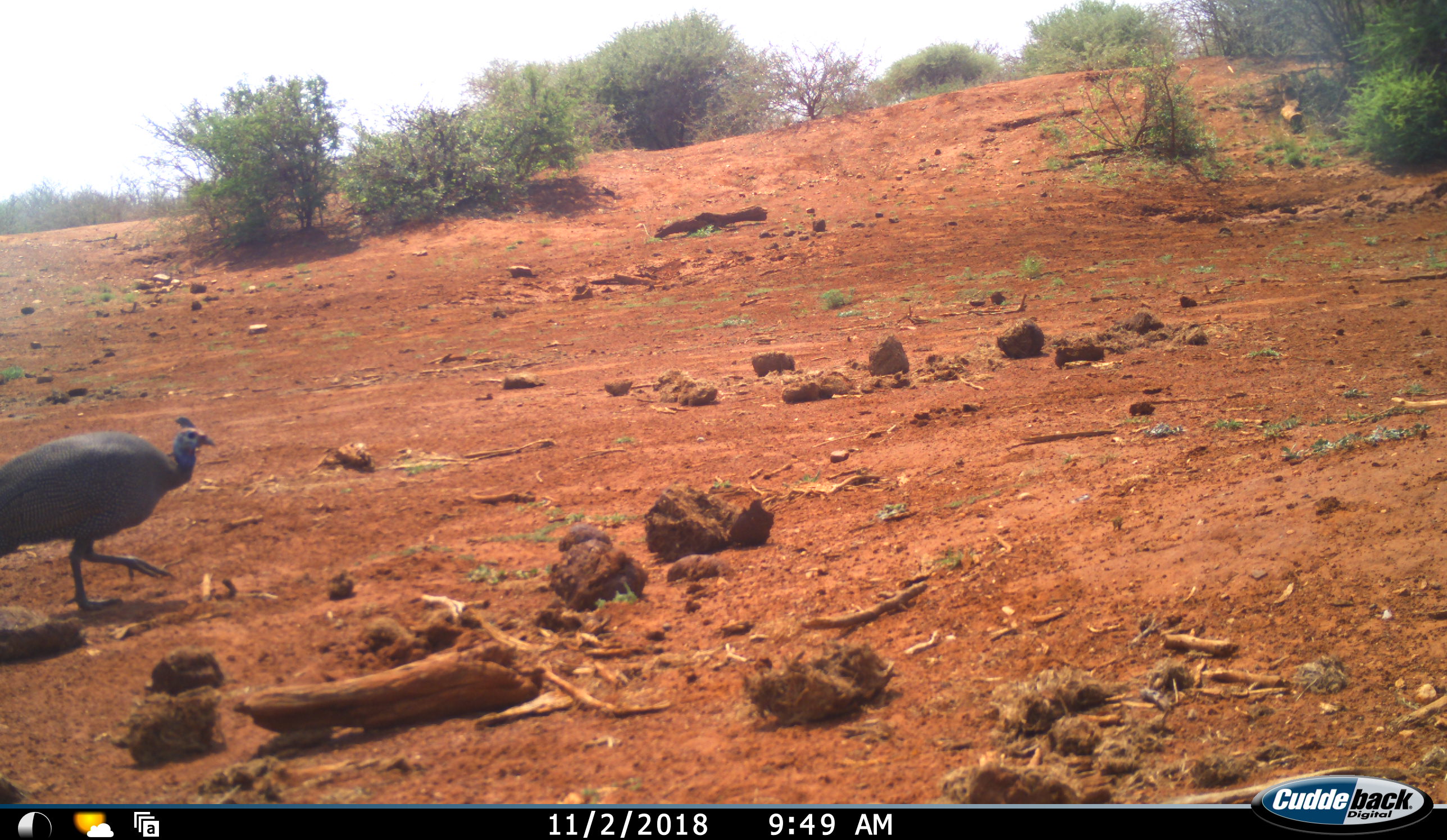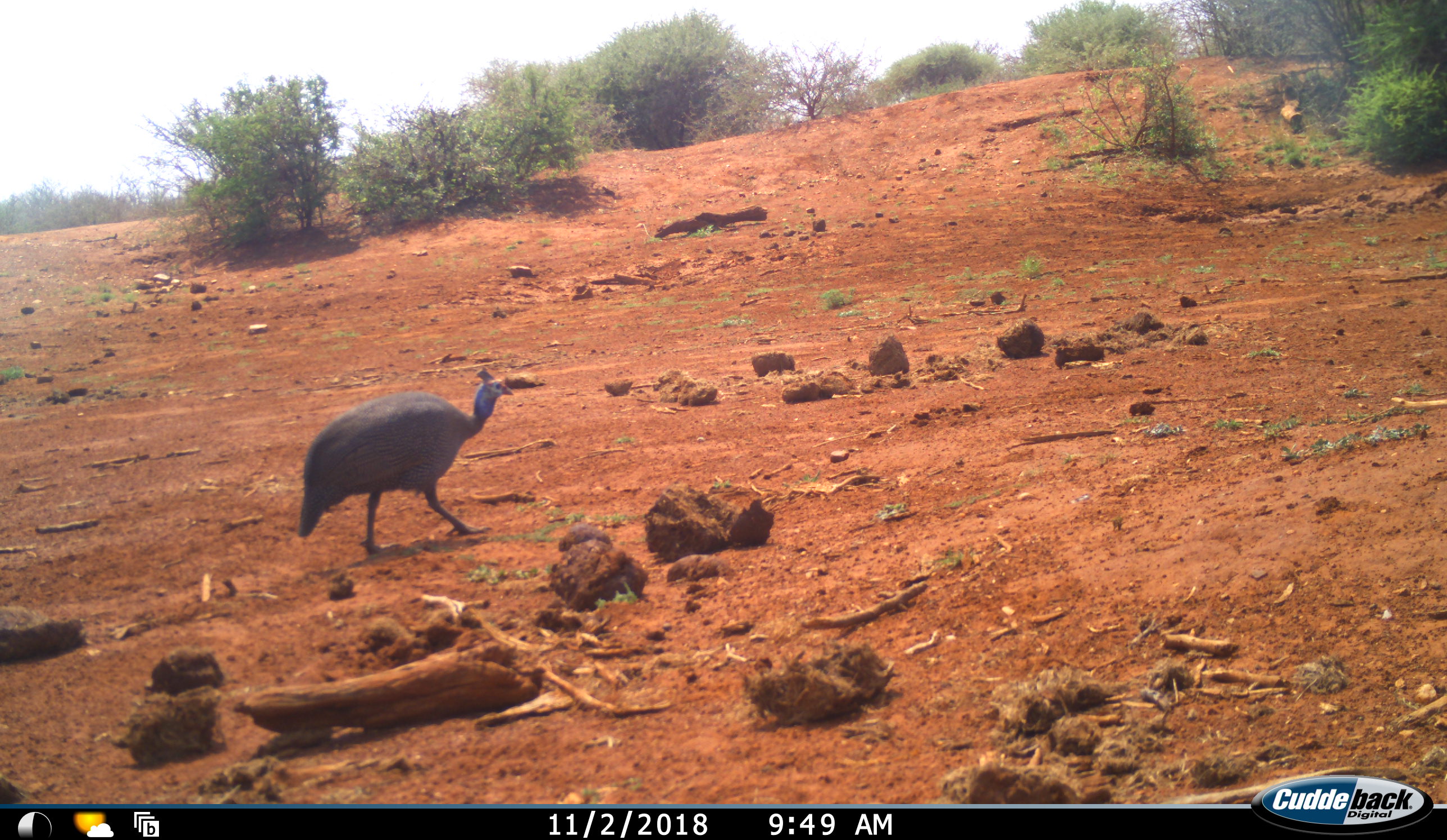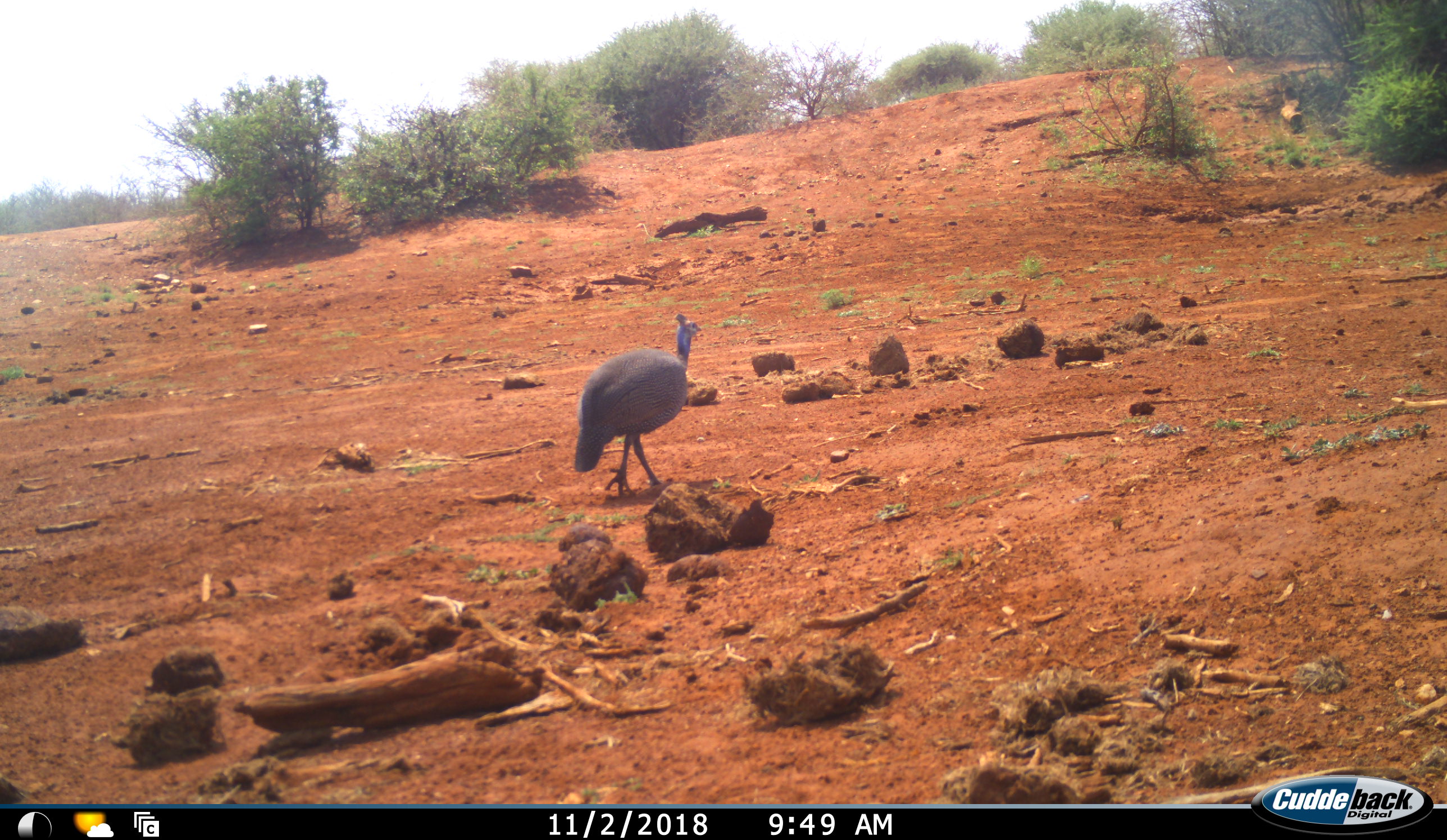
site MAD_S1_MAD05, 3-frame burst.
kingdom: Animalia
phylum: Chordata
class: Aves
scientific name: Aves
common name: bird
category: birdother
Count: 1.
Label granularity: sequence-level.